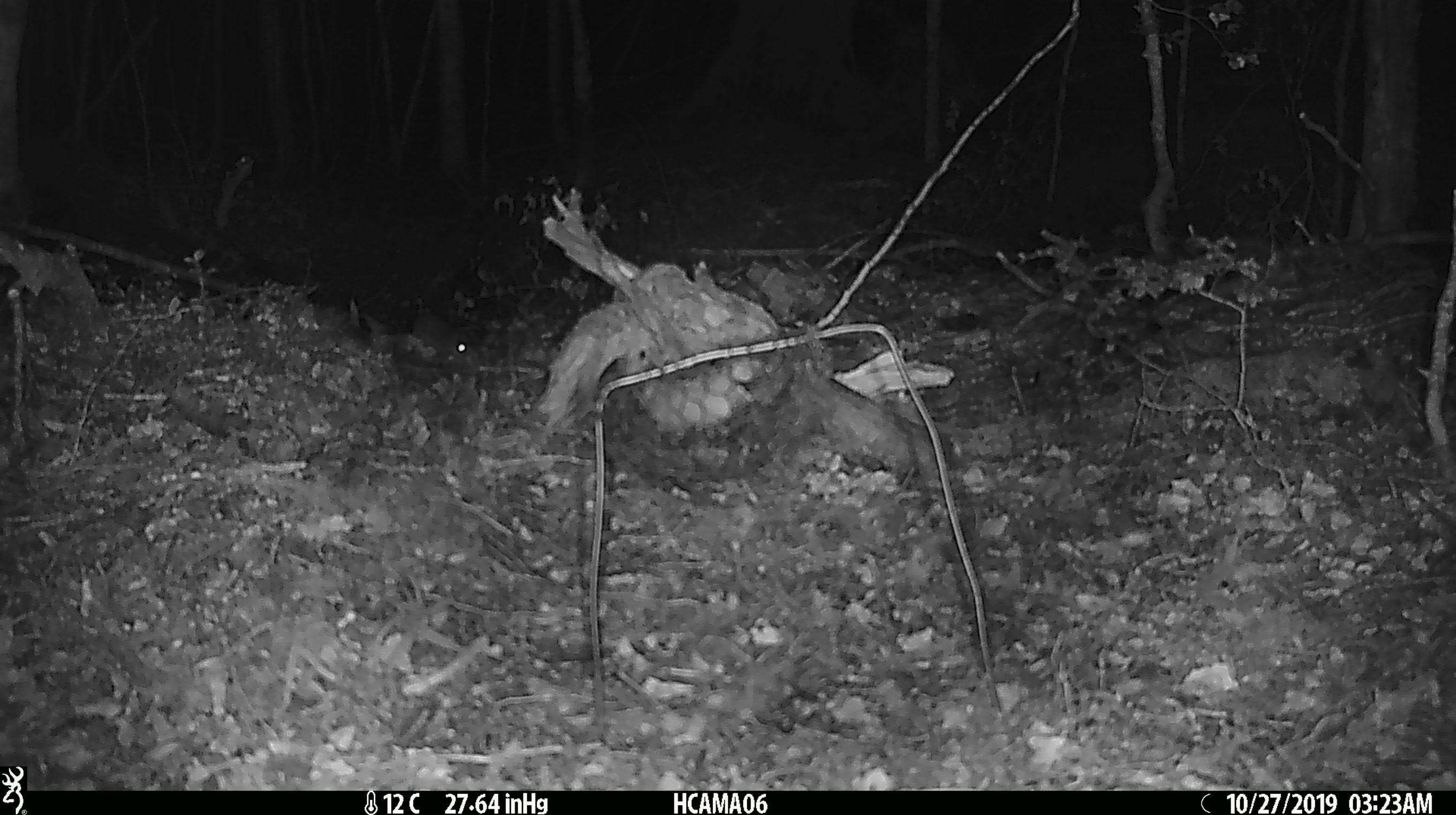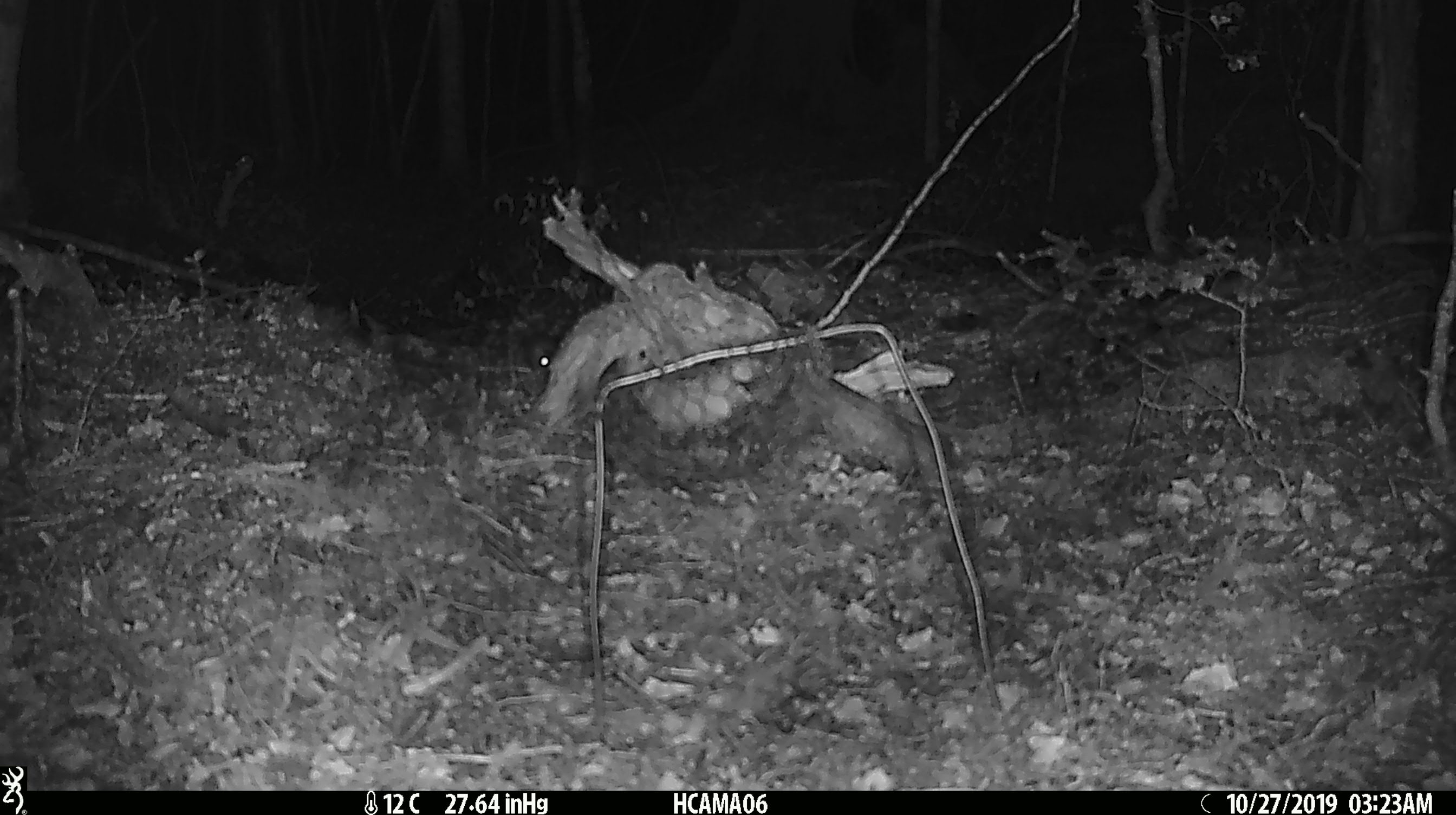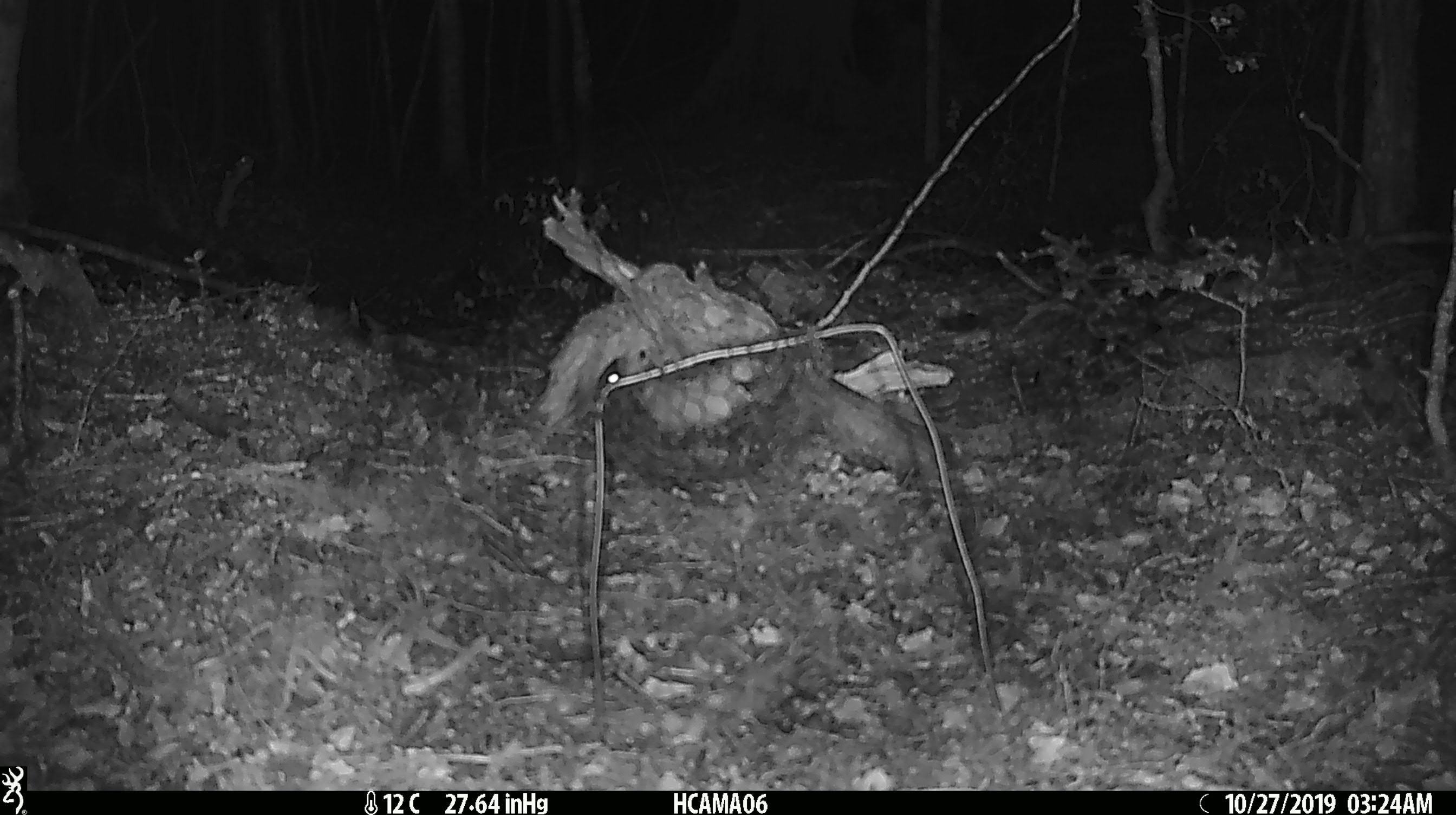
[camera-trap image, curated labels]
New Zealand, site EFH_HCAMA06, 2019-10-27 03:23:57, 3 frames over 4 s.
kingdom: Animalia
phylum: Chordata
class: Mammalia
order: Rodentia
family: Muridae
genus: Mus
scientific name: Mus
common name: mouse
Mouse (Mus).